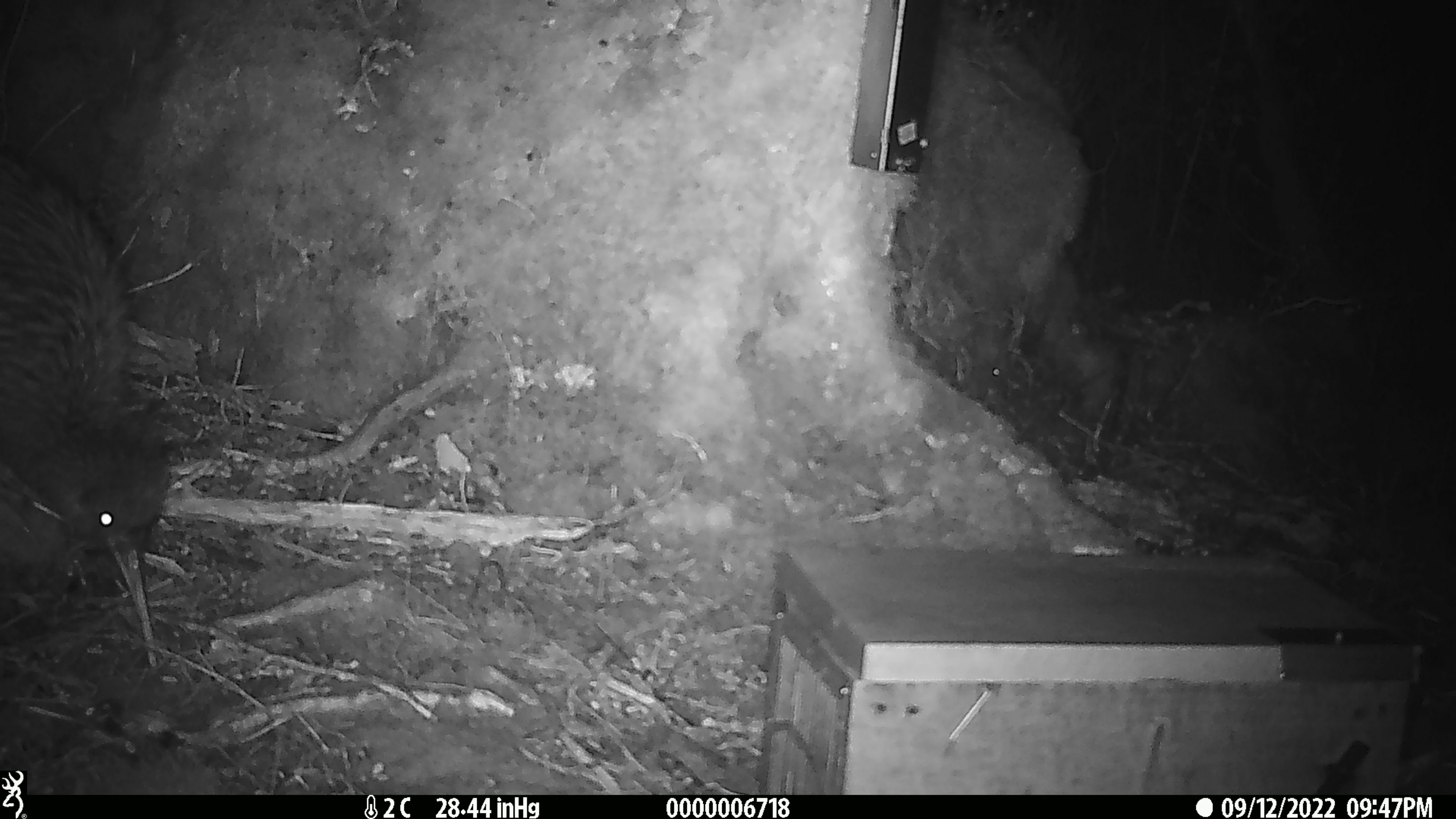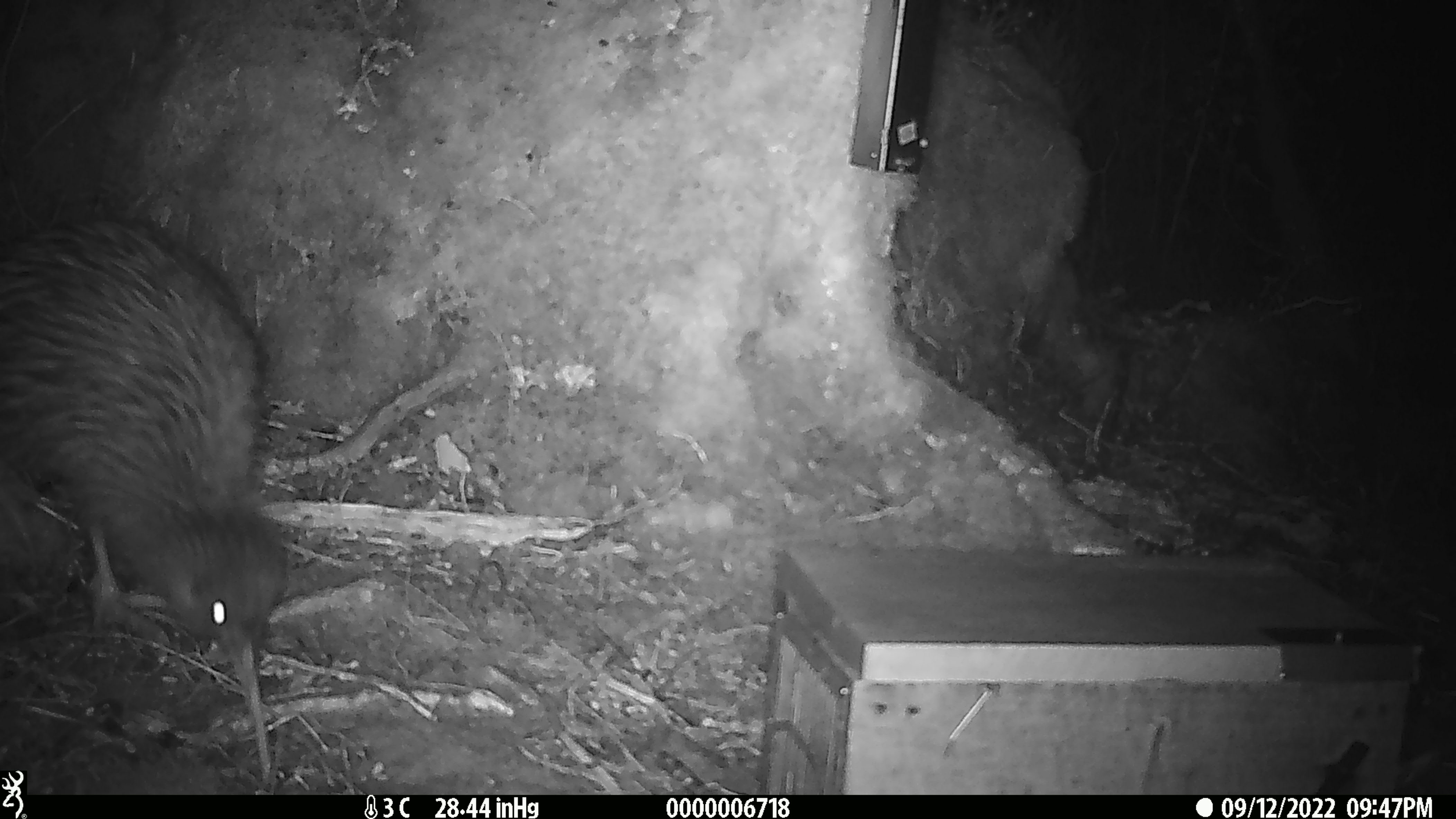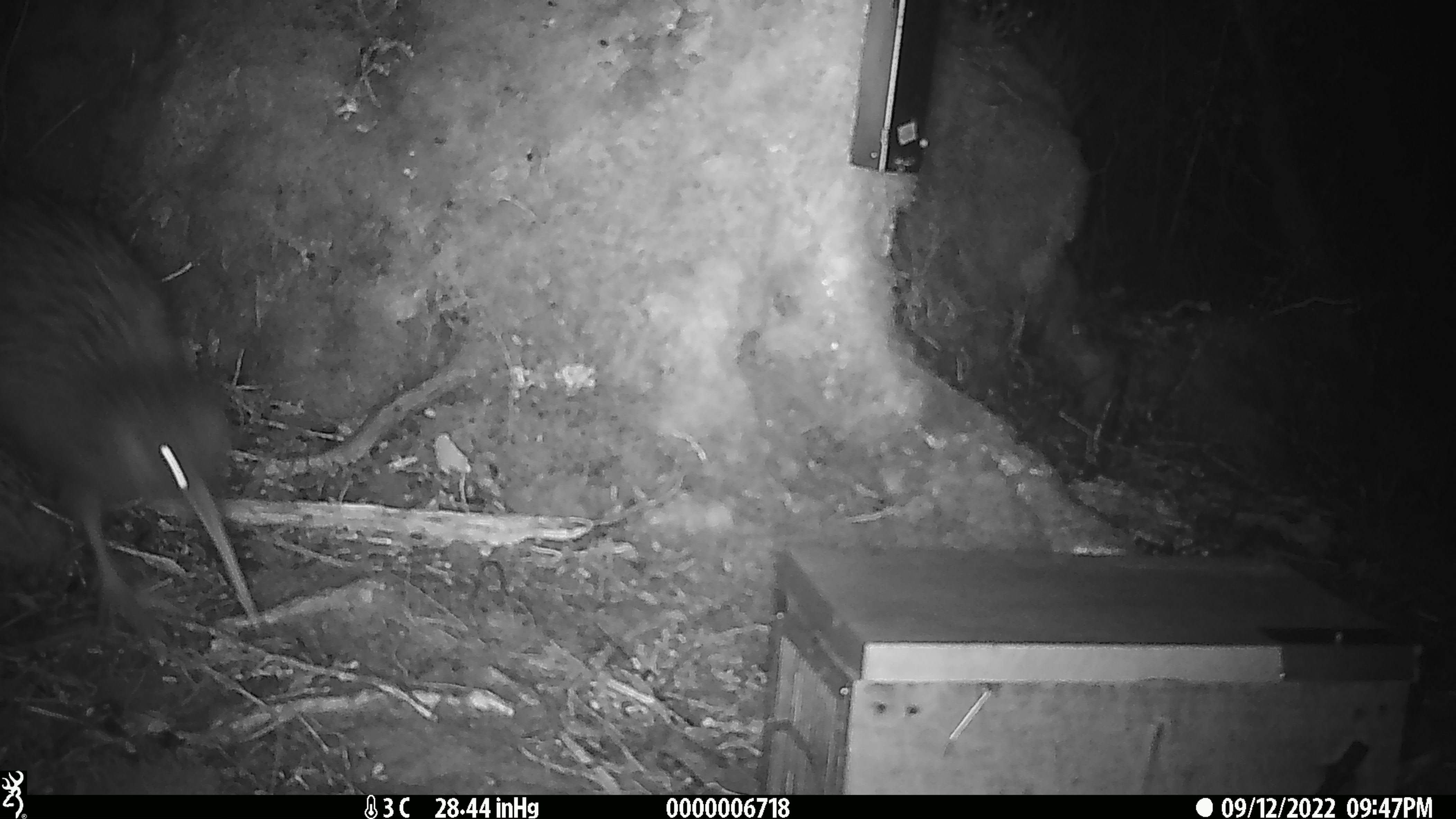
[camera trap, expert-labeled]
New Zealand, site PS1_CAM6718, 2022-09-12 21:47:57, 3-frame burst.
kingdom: Animalia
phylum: Chordata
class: Aves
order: Apterygiformes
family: Apterygidae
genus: Apteryx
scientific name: Apteryx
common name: kiwi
Kiwi (Apteryx).